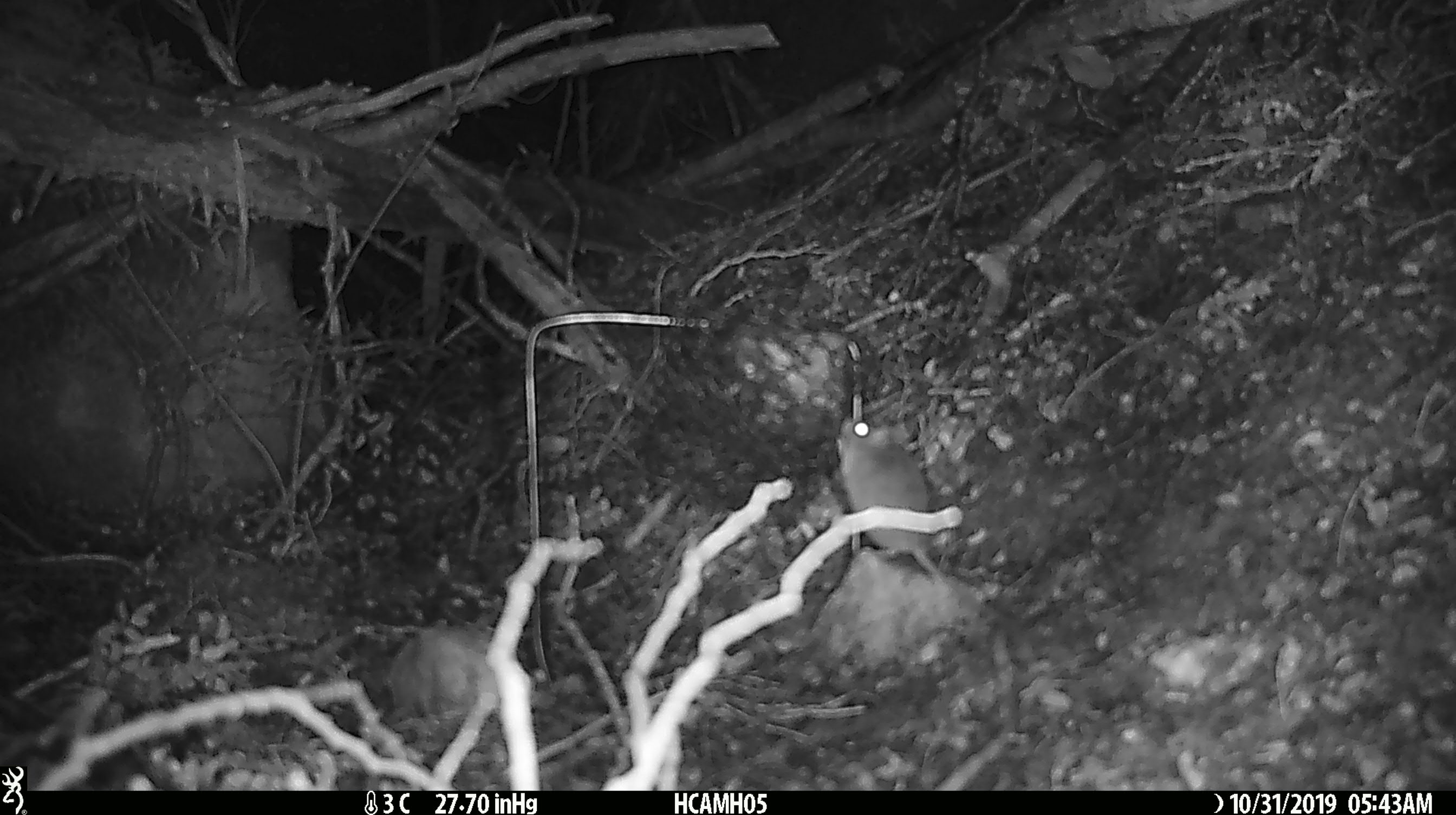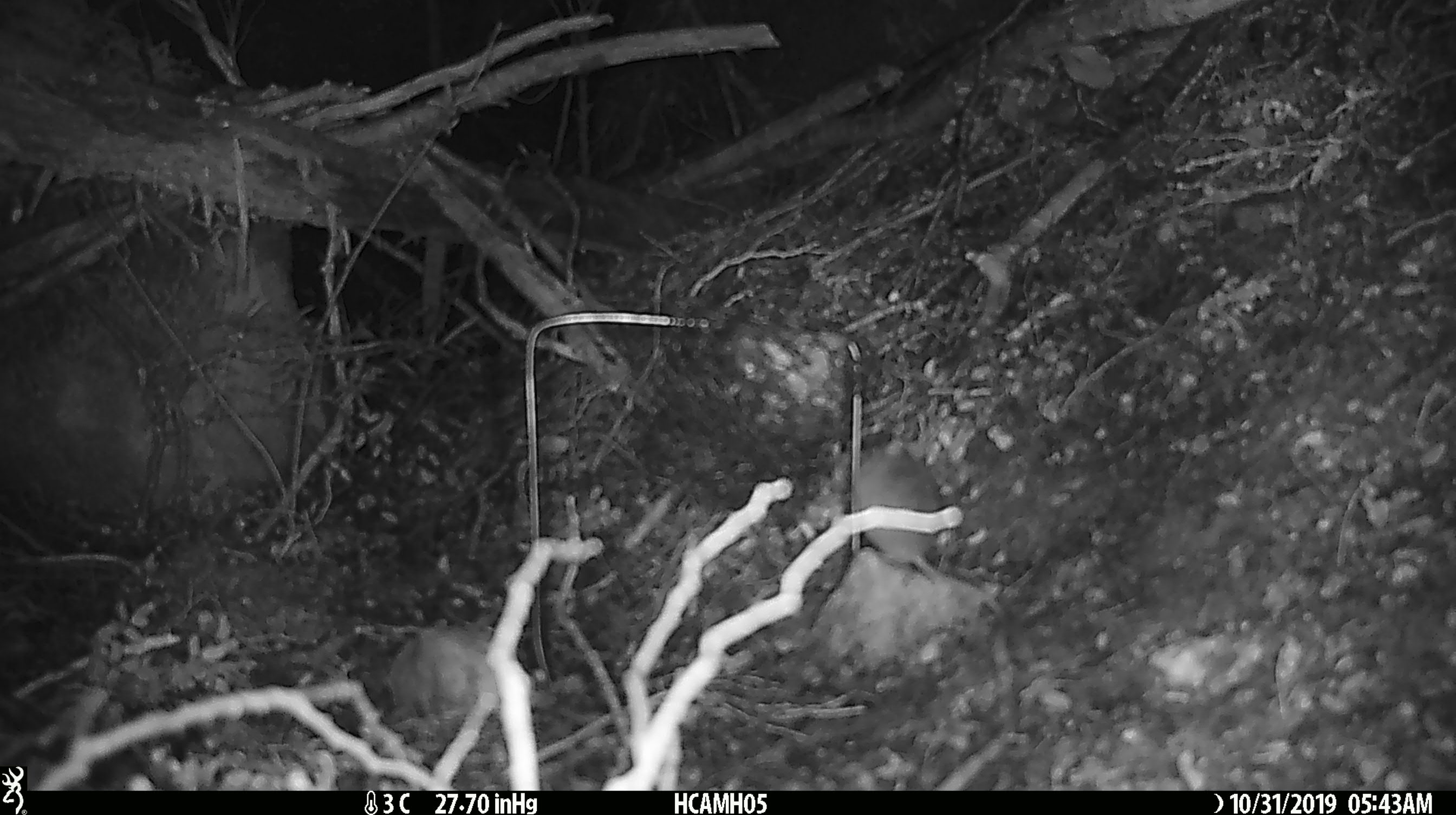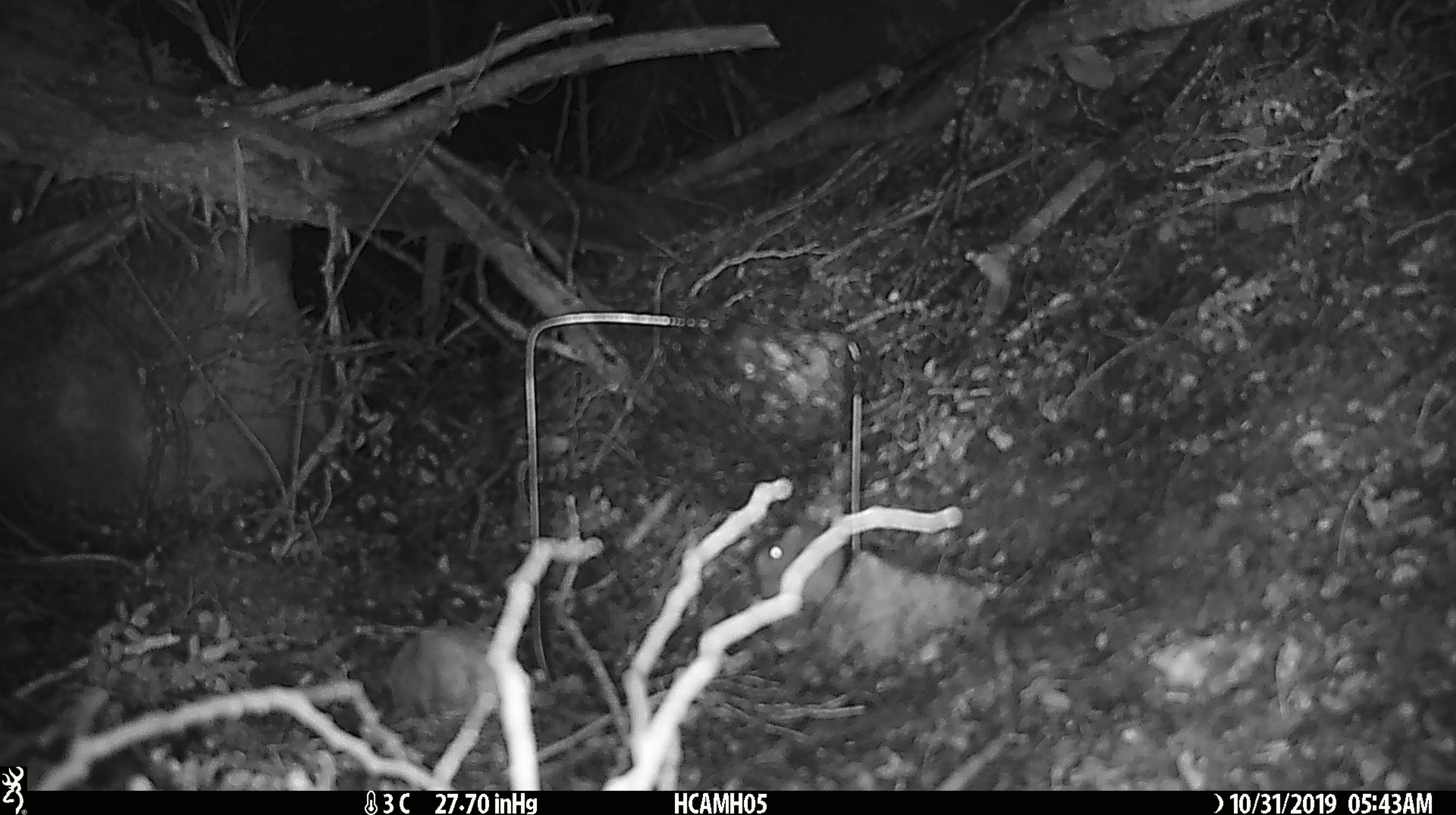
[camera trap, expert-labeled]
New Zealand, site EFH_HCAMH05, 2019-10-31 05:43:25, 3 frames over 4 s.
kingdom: Animalia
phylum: Chordata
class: Mammalia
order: Rodentia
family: Muridae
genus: Mus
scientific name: Mus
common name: mouse